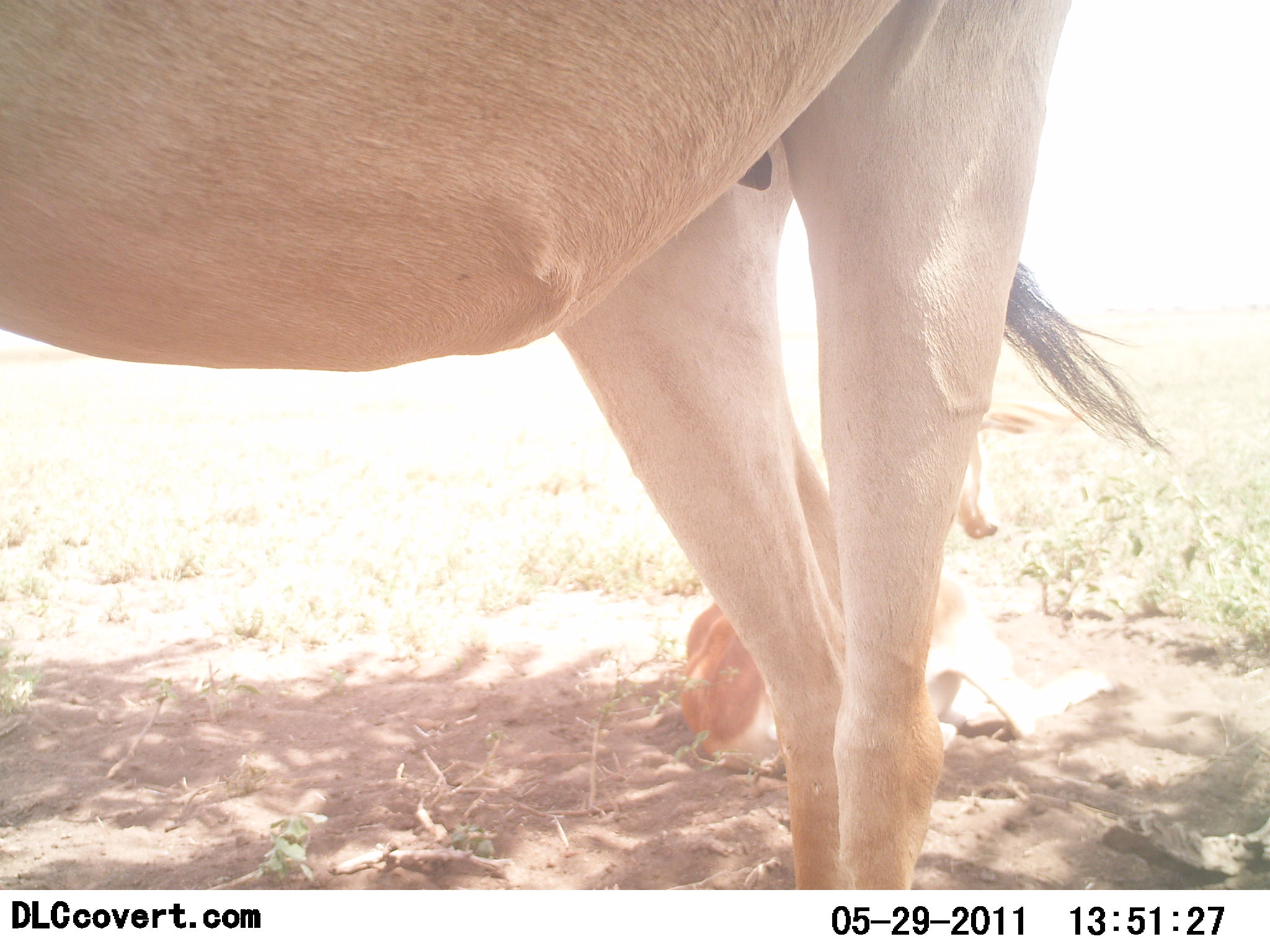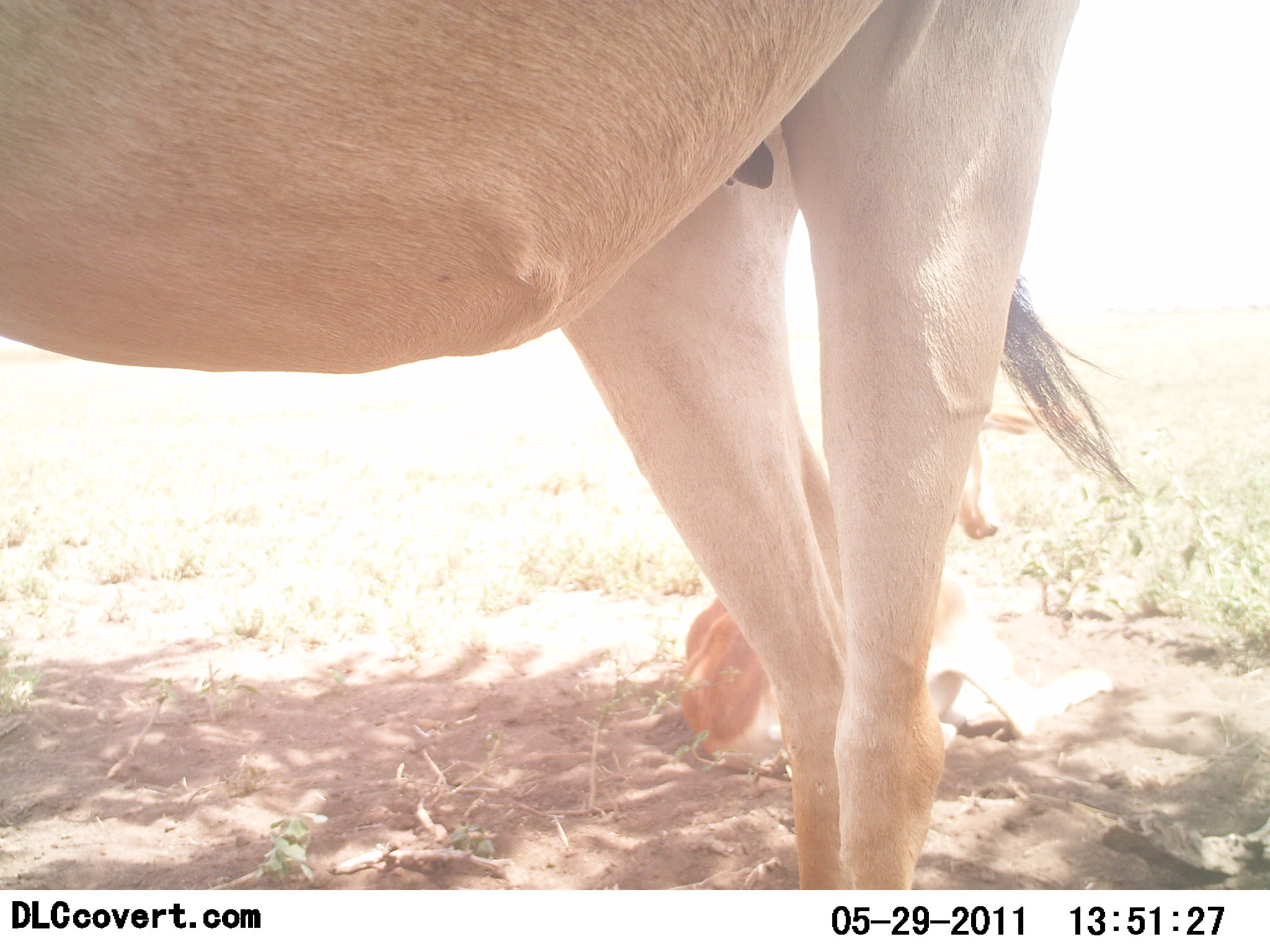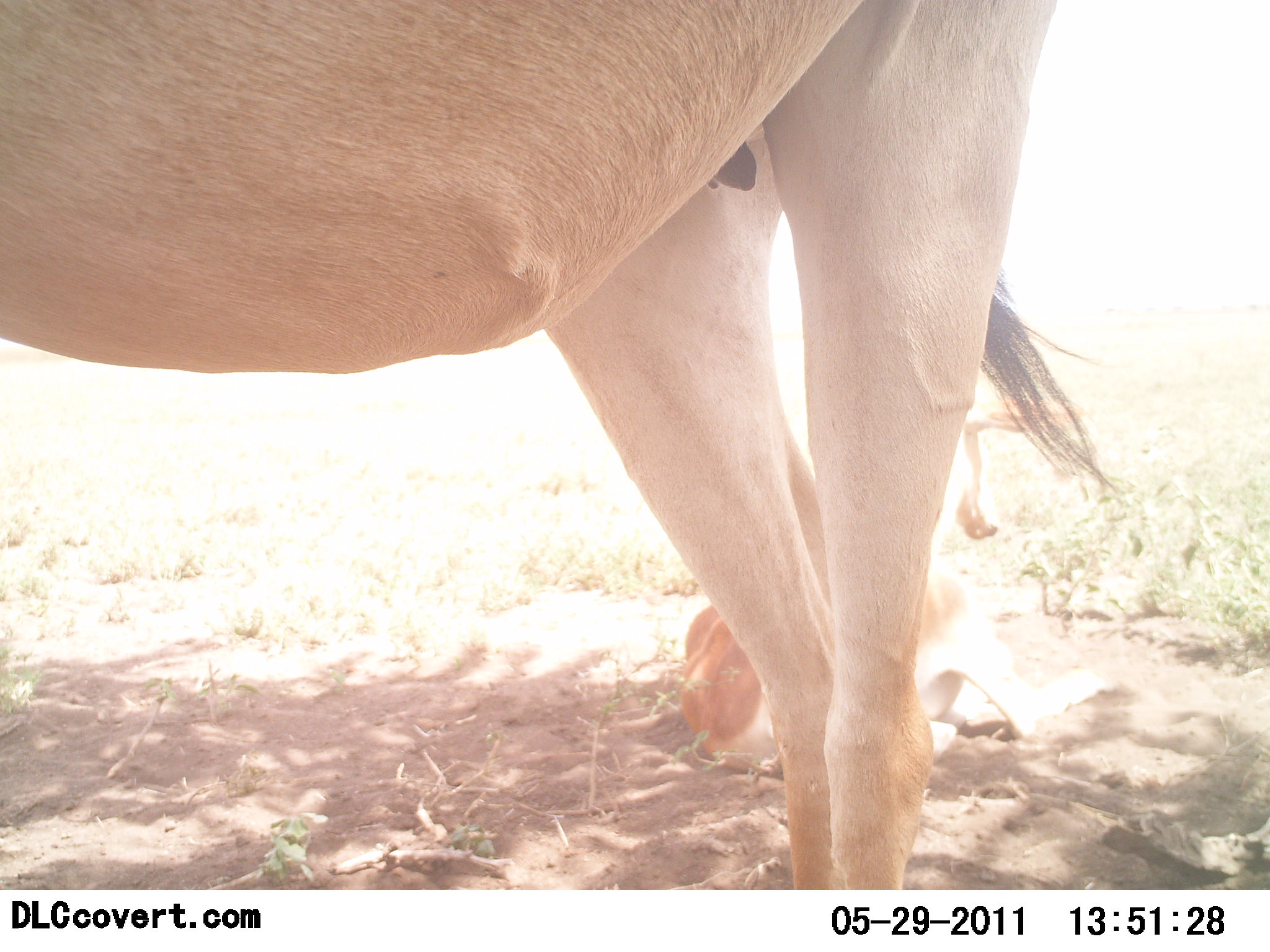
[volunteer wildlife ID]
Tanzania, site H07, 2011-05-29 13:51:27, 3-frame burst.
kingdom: Animalia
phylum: Chordata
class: Mammalia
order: Artiodactyla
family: Bovidae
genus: Alcelaphus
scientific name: Alcelaphus buselaphus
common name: hartebeest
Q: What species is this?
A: Hartebeest (Alcelaphus buselaphus).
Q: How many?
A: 2.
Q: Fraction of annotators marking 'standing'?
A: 100%.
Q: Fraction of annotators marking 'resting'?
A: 58%.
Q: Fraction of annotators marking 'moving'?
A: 0%.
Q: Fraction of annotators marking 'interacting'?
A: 0%.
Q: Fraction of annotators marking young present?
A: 42%.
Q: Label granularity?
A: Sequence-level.